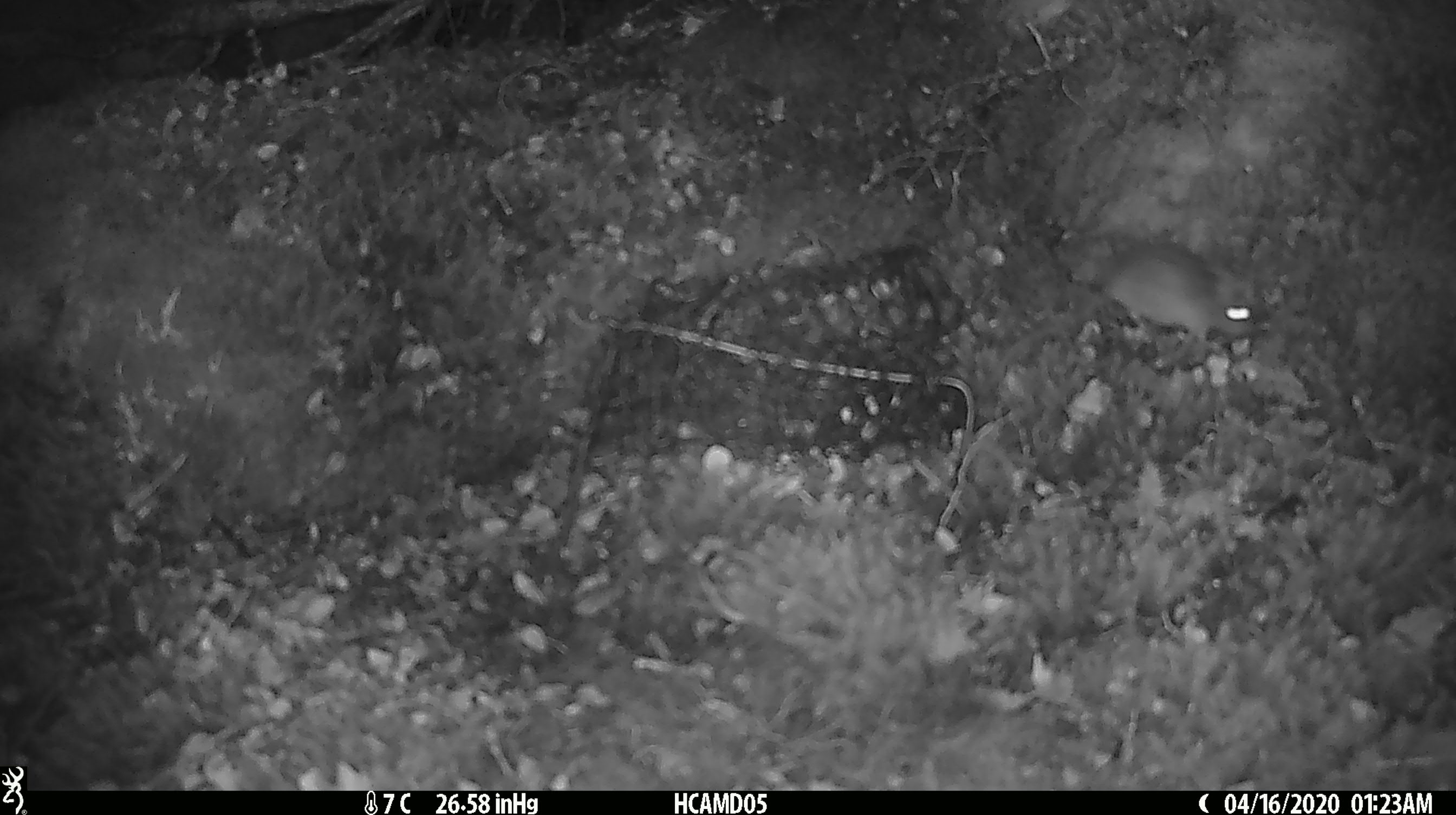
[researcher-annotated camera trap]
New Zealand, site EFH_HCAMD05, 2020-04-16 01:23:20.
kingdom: Animalia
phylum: Chordata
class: Mammalia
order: Rodentia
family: Muridae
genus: Mus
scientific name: Mus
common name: mouse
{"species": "mouse (Mus)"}